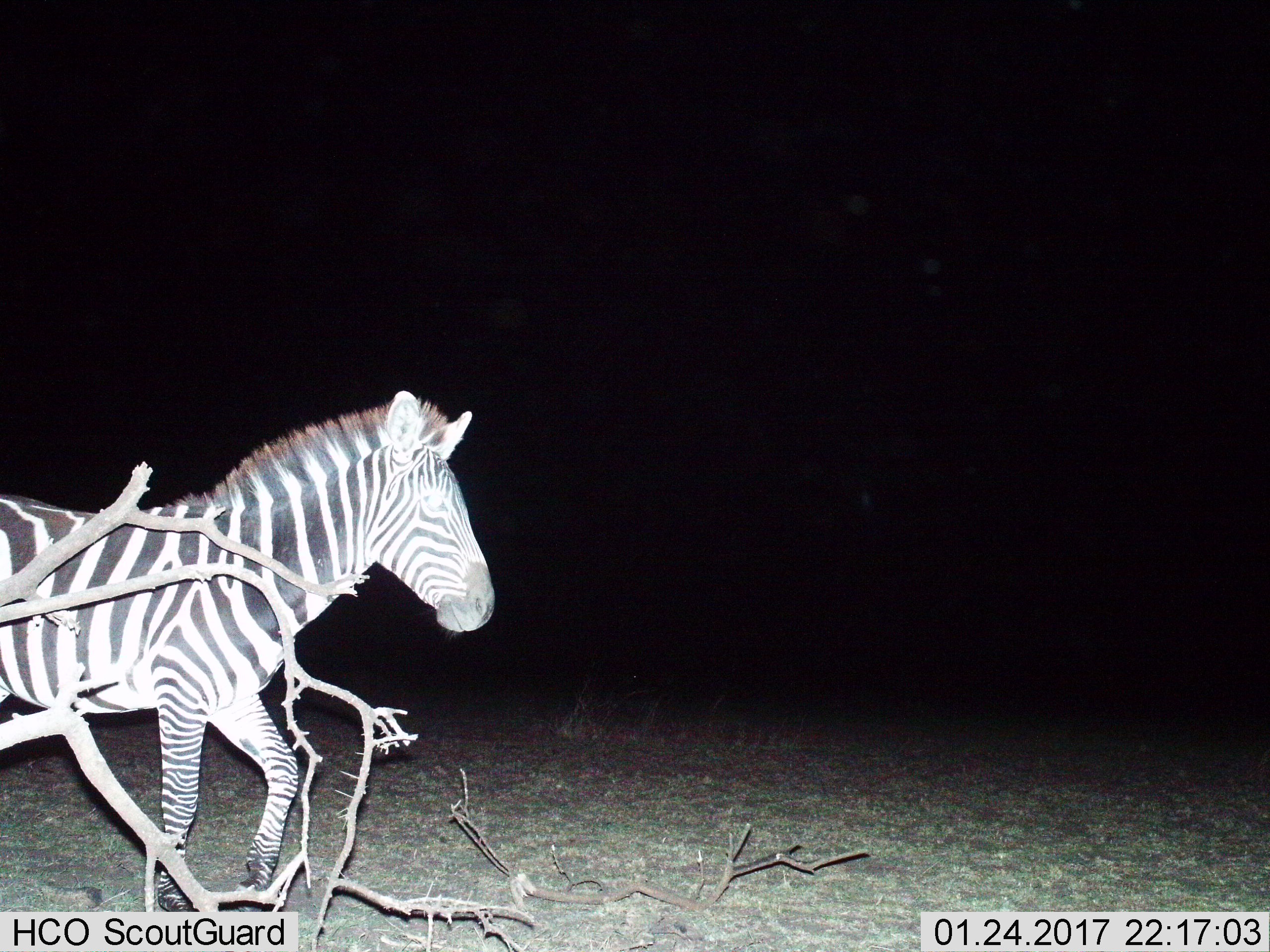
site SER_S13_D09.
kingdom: Animalia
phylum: Chordata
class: Mammalia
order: Perissodactyla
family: Equidae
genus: Equus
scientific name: Equus quagga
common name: plains zebra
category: zebraplains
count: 1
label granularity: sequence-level